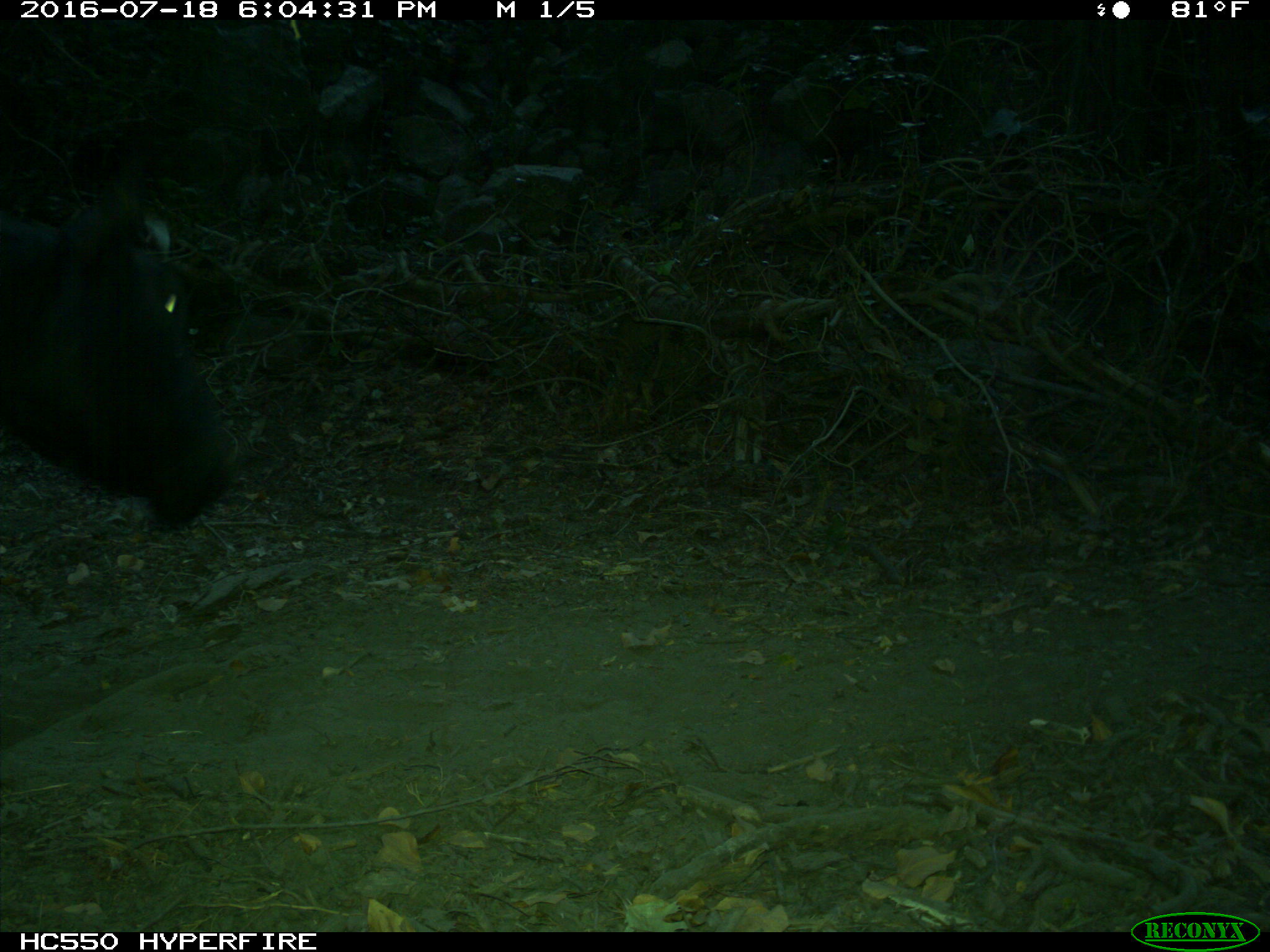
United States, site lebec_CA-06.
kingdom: Animalia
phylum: Chordata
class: Mammalia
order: Artiodactyla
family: Bovidae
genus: Bos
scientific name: Bos taurus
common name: domestic cow